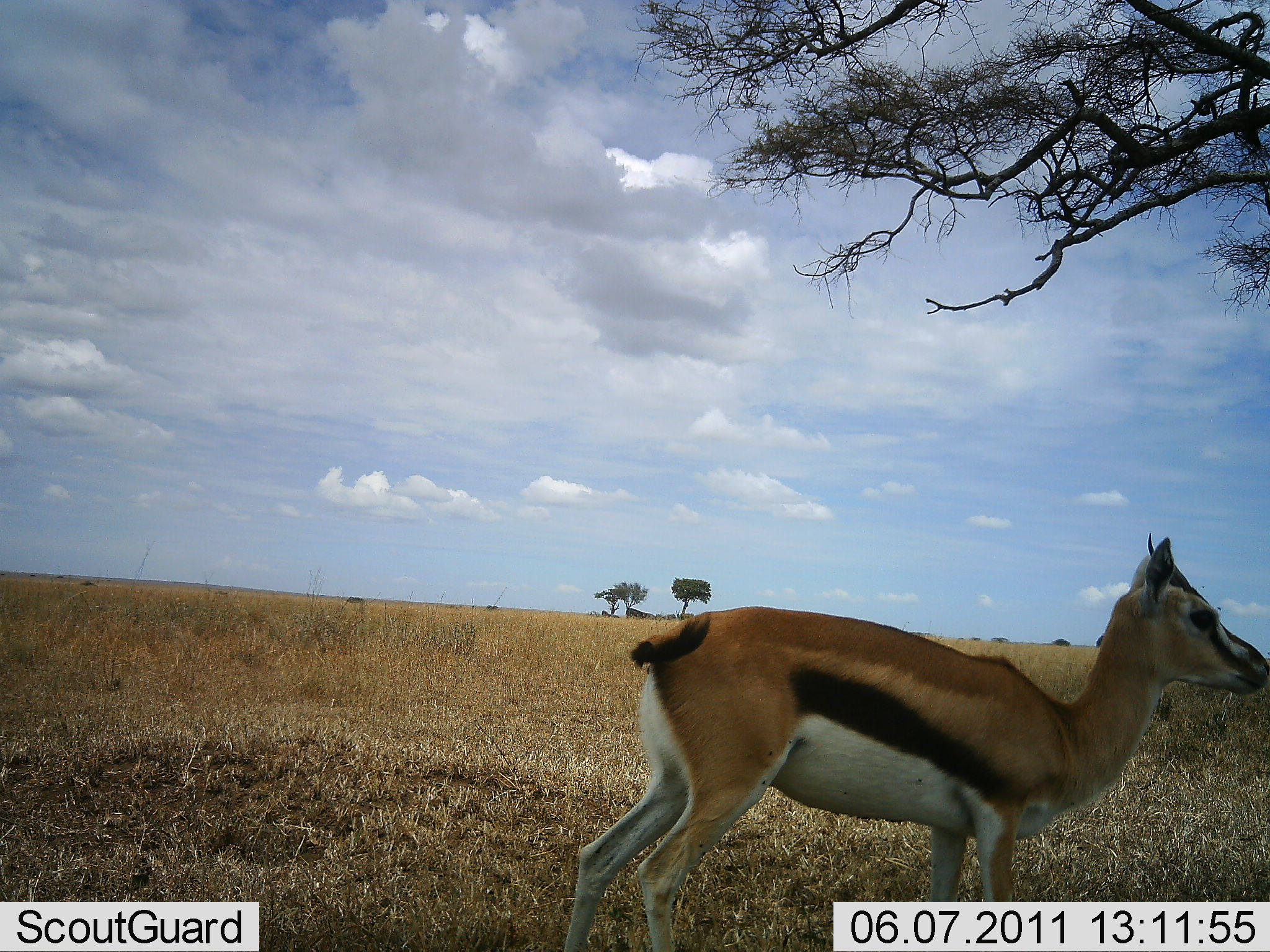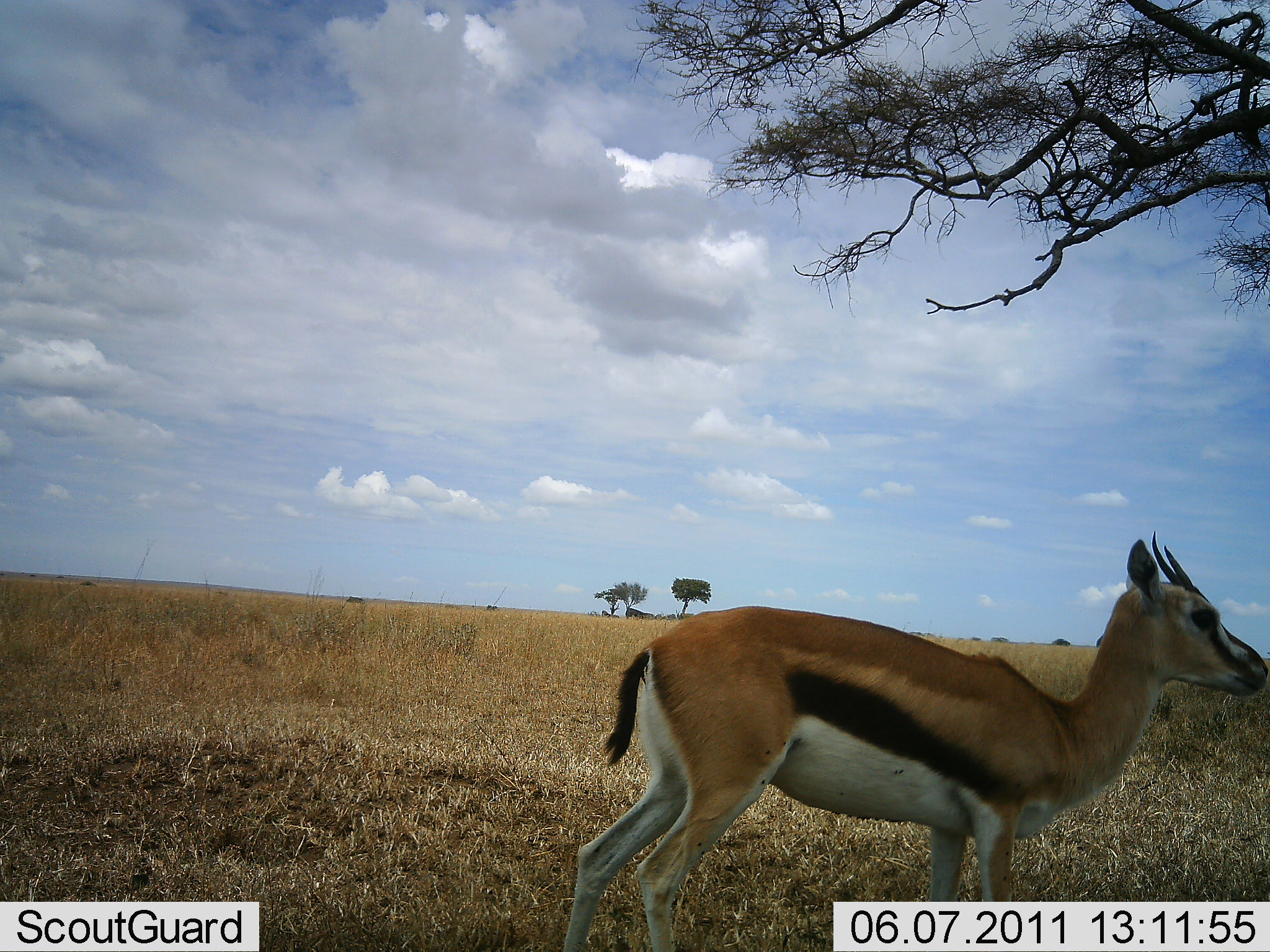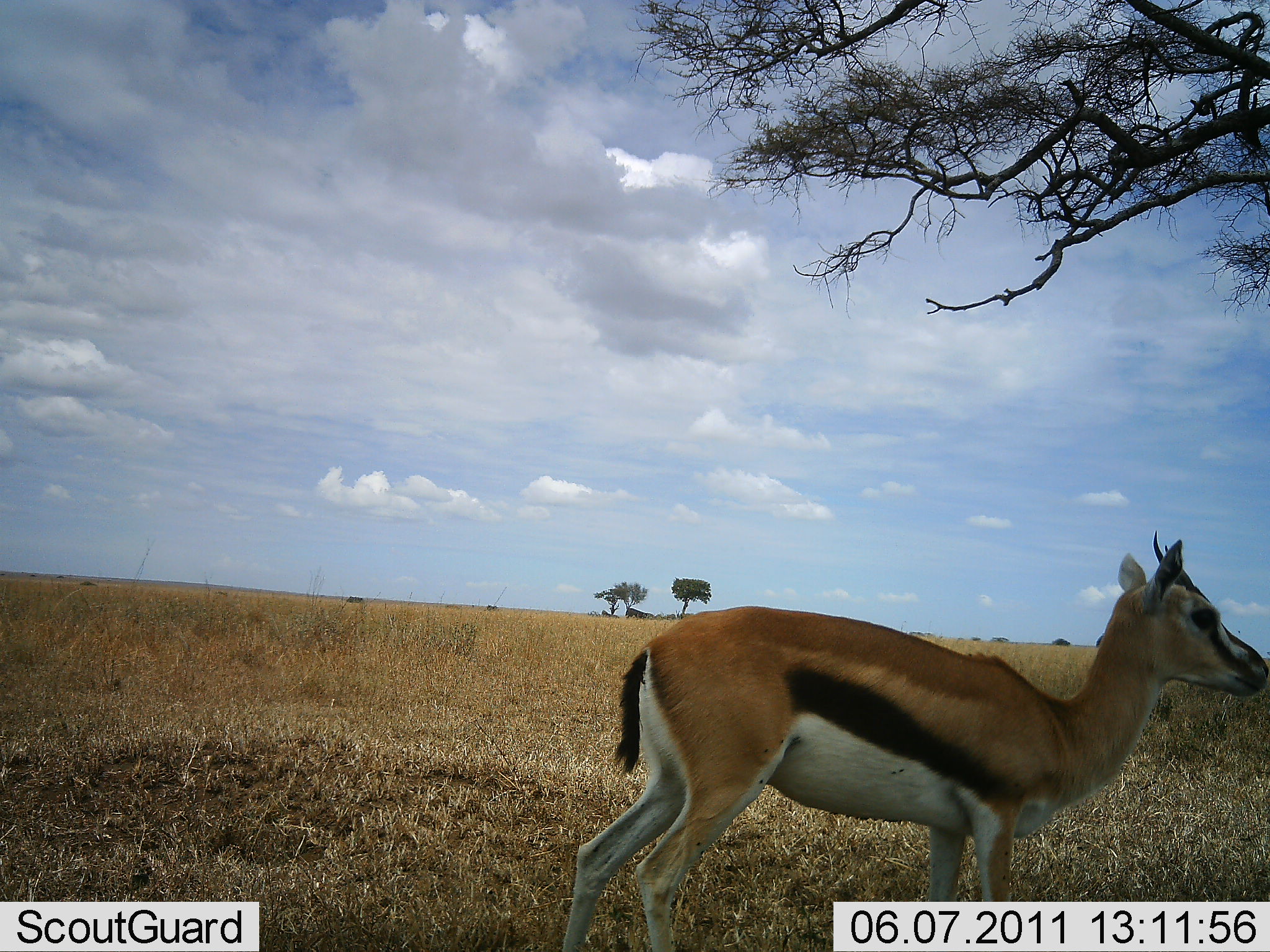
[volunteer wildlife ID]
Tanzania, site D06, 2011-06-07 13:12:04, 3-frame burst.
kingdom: Animalia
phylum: Chordata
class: Mammalia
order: Artiodactyla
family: Bovidae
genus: Eudorcas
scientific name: Eudorcas thomsonii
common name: thomson's gazelle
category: gazellethomsons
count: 1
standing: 92%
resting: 0%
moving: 8%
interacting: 0%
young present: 0%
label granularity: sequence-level